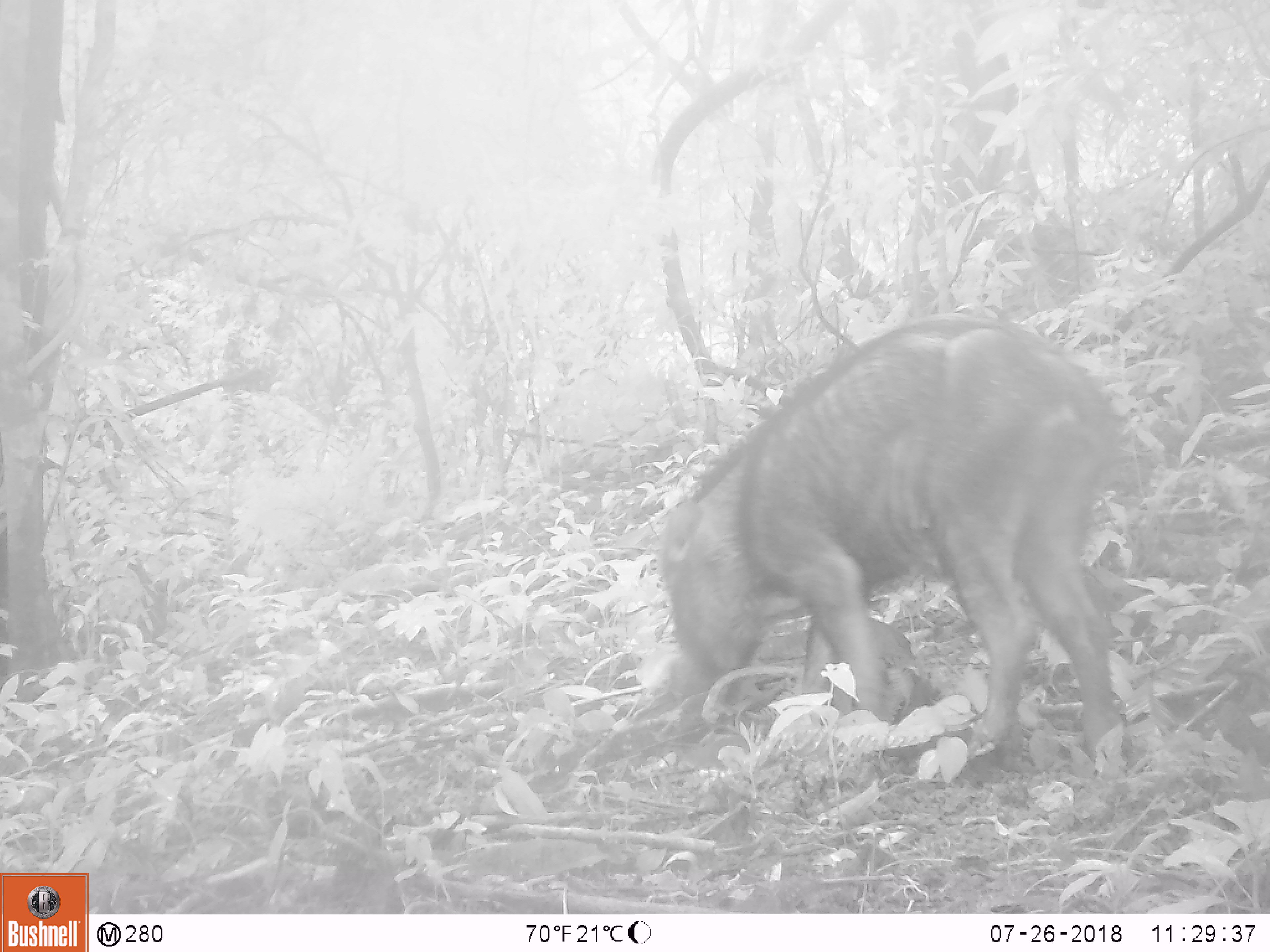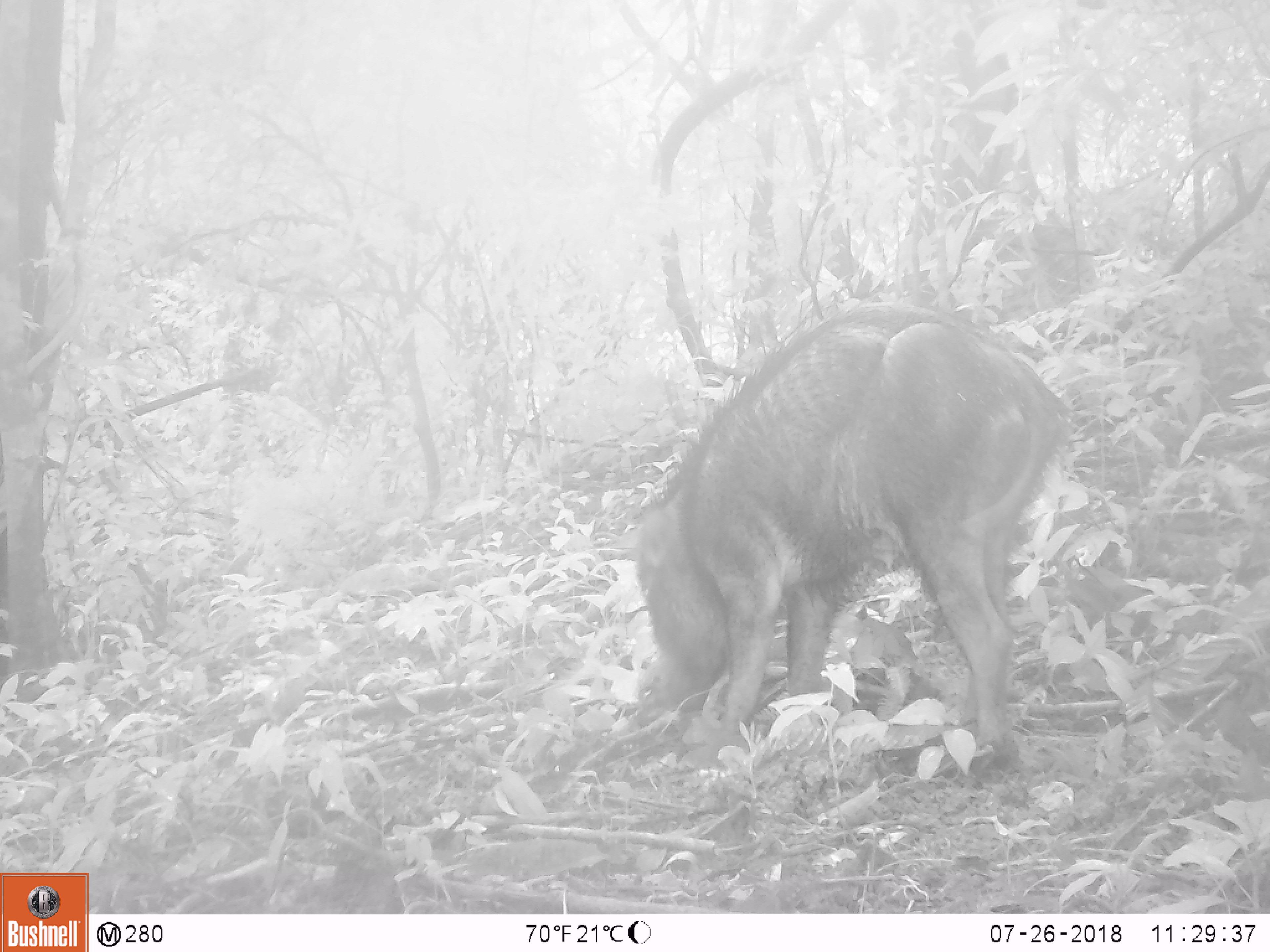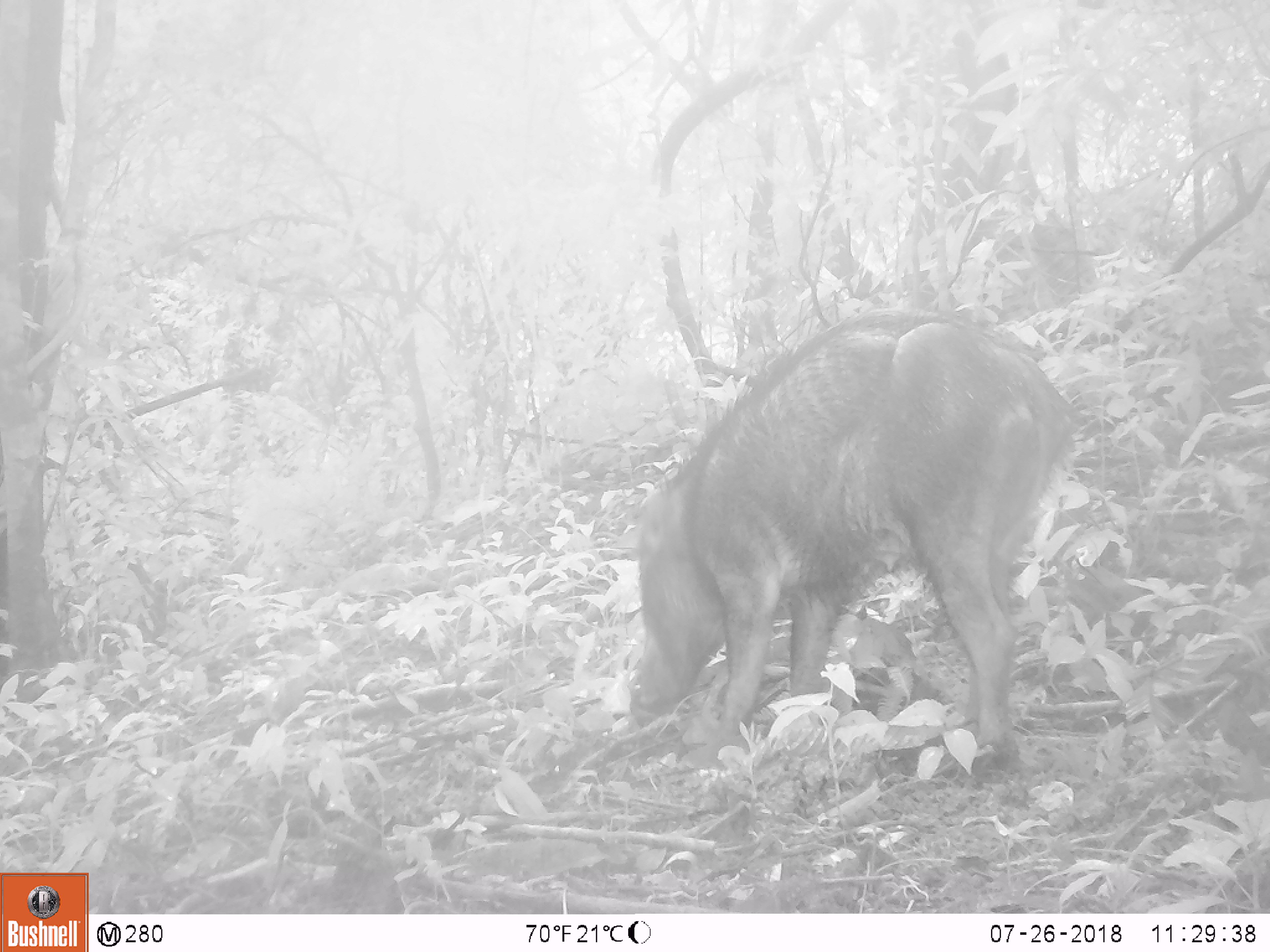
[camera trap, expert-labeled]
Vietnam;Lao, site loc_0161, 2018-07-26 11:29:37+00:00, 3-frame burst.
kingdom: Animalia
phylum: Chordata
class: Mammalia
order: Artiodactyla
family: Suidae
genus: Sus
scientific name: Sus scrofa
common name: eurasian wild pig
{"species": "eurasian wild pig (Sus scrofa)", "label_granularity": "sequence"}